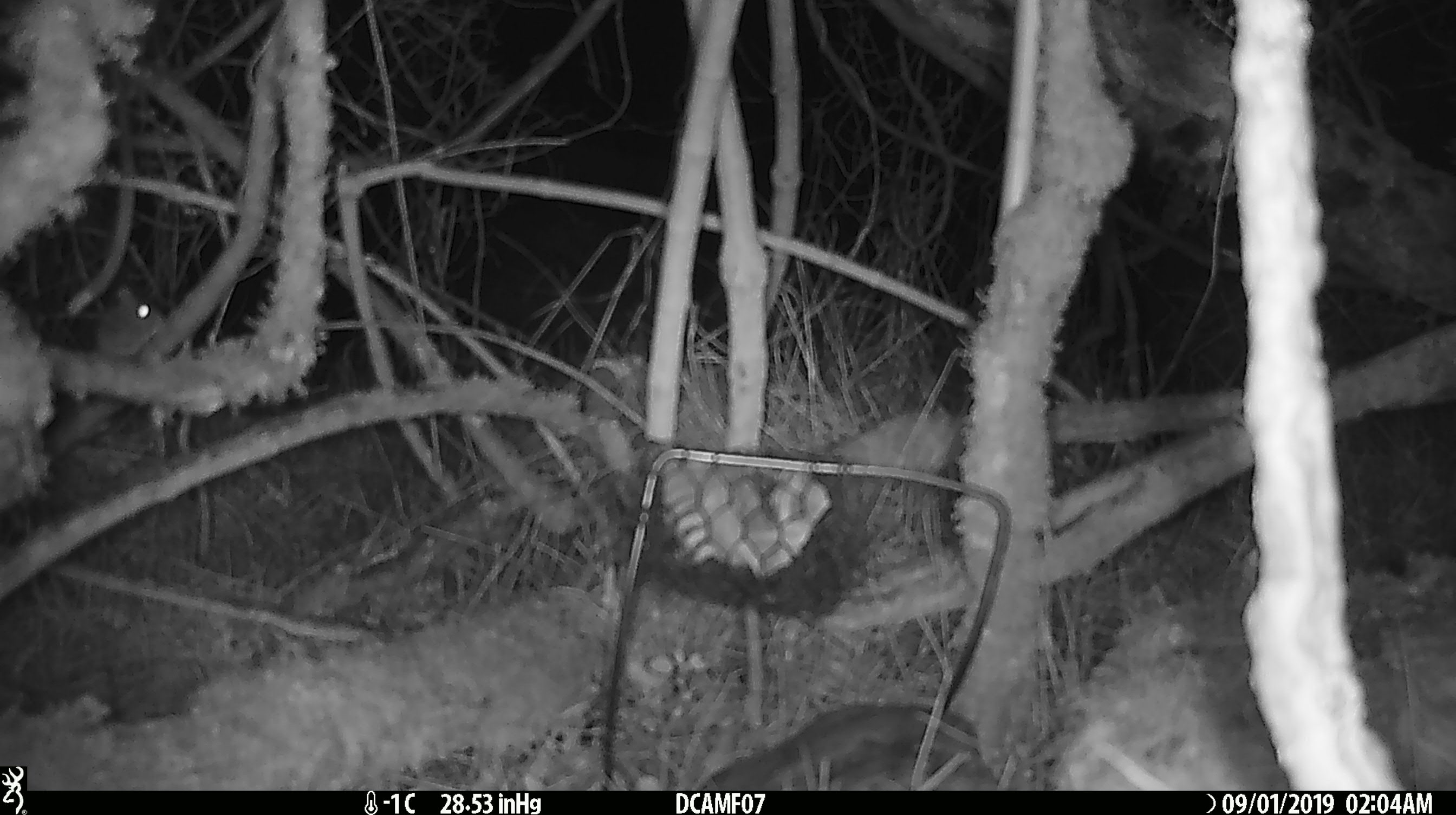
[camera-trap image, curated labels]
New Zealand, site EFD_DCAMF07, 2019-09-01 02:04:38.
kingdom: Animalia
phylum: Chordata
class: Mammalia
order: Rodentia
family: Muridae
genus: Mus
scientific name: Mus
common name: mouse